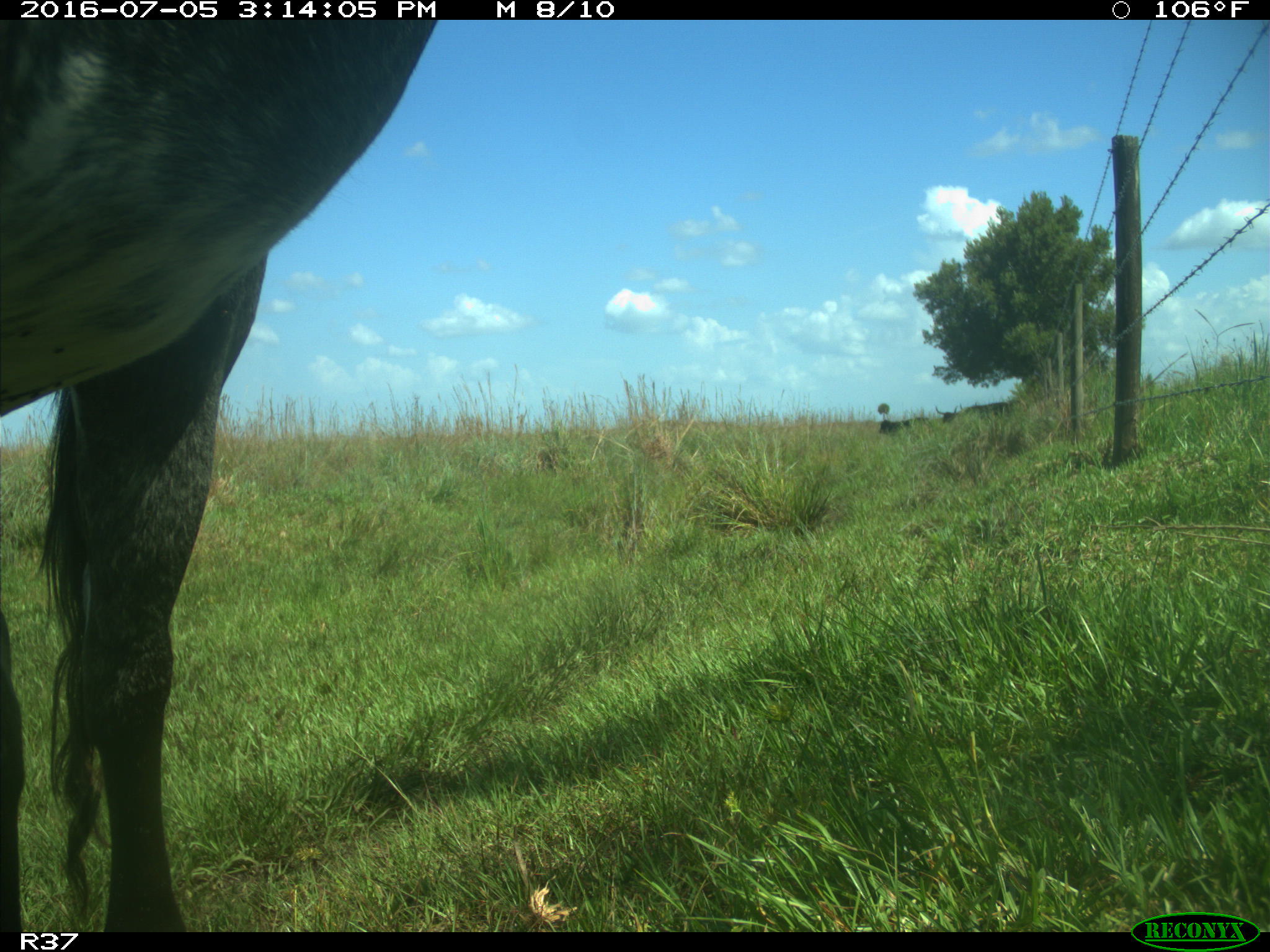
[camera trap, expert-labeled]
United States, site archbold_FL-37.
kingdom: Animalia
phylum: Chordata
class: Mammalia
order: Artiodactyla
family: Bovidae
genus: Bos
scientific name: Bos taurus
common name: domestic cow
Bos taurus (domestic cow).